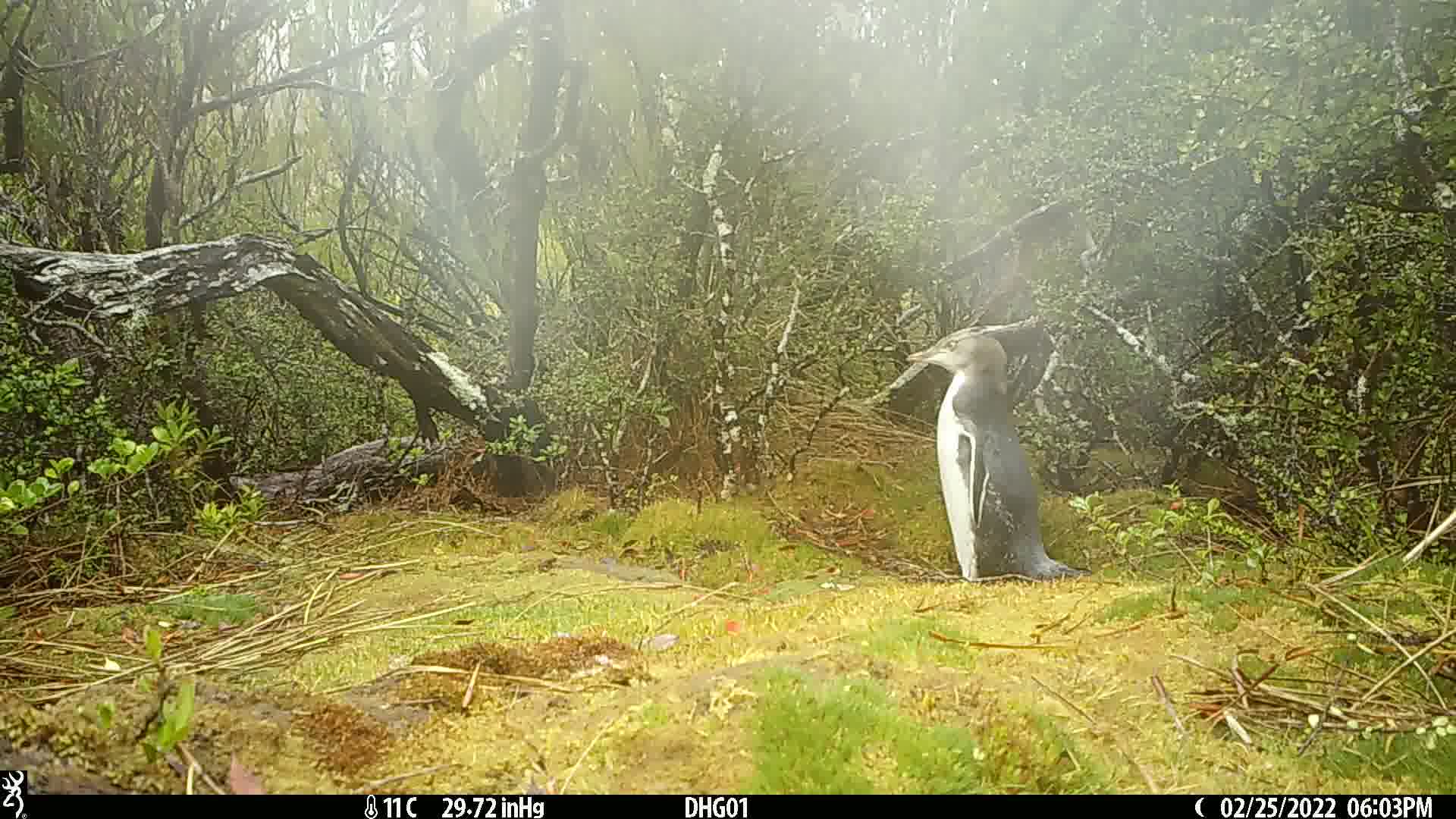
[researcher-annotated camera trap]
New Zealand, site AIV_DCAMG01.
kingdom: Animalia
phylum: Chordata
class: Aves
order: Sphenisciformes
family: Spheniscidae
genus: Megadyptes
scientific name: Megadyptes antipodes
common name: yellow-eyed penguin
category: yellow eyed penguin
Yellow eyed penguin (yellow-eyed penguin) (Megadyptes antipodes).